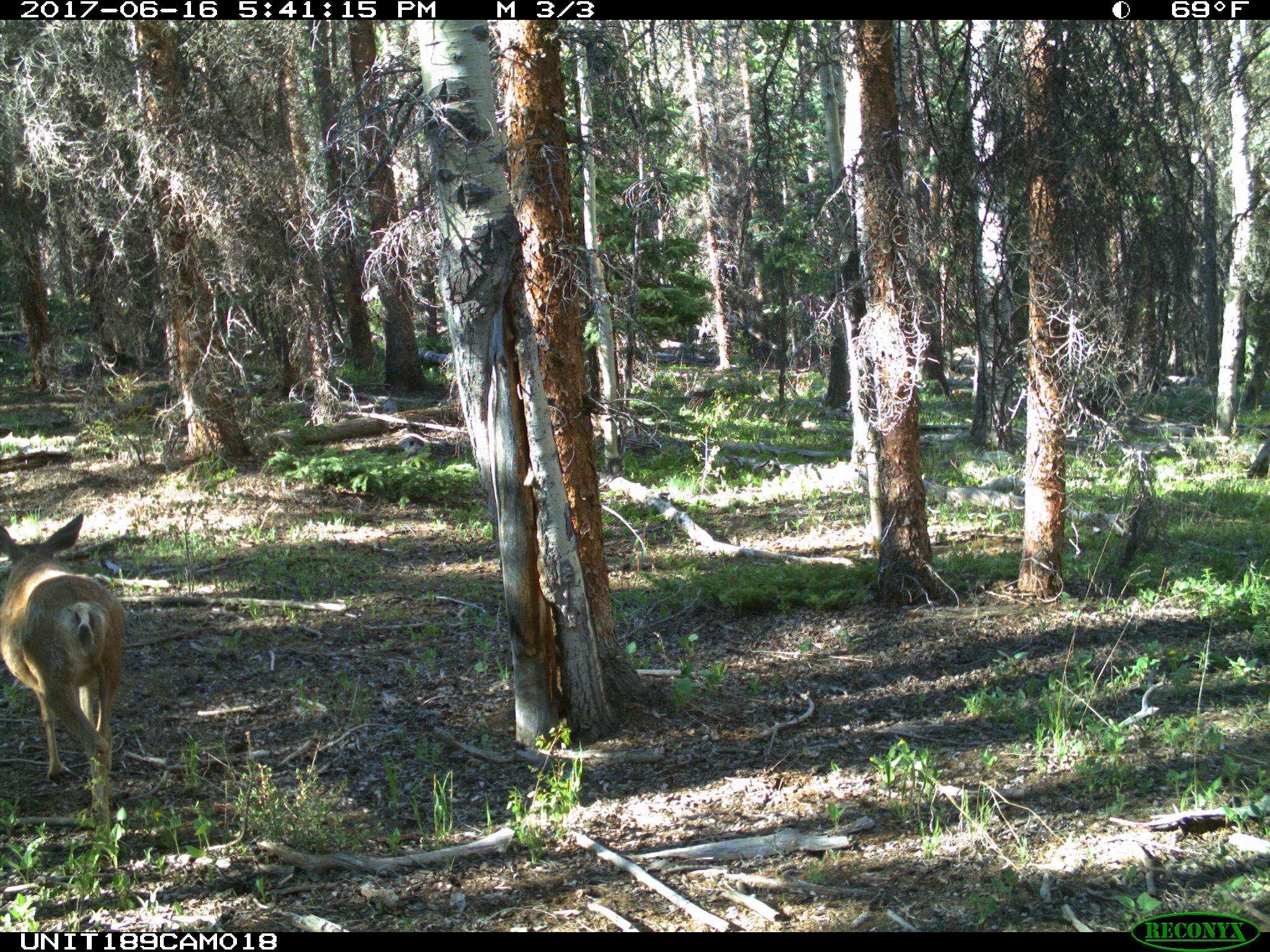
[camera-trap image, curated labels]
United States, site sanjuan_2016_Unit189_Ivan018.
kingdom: Animalia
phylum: Chordata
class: Mammalia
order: Artiodactyla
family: Cervidae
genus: Odocoileus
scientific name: Odocoileus hemionus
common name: mule deer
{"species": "Odocoileus hemionus (mule deer)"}